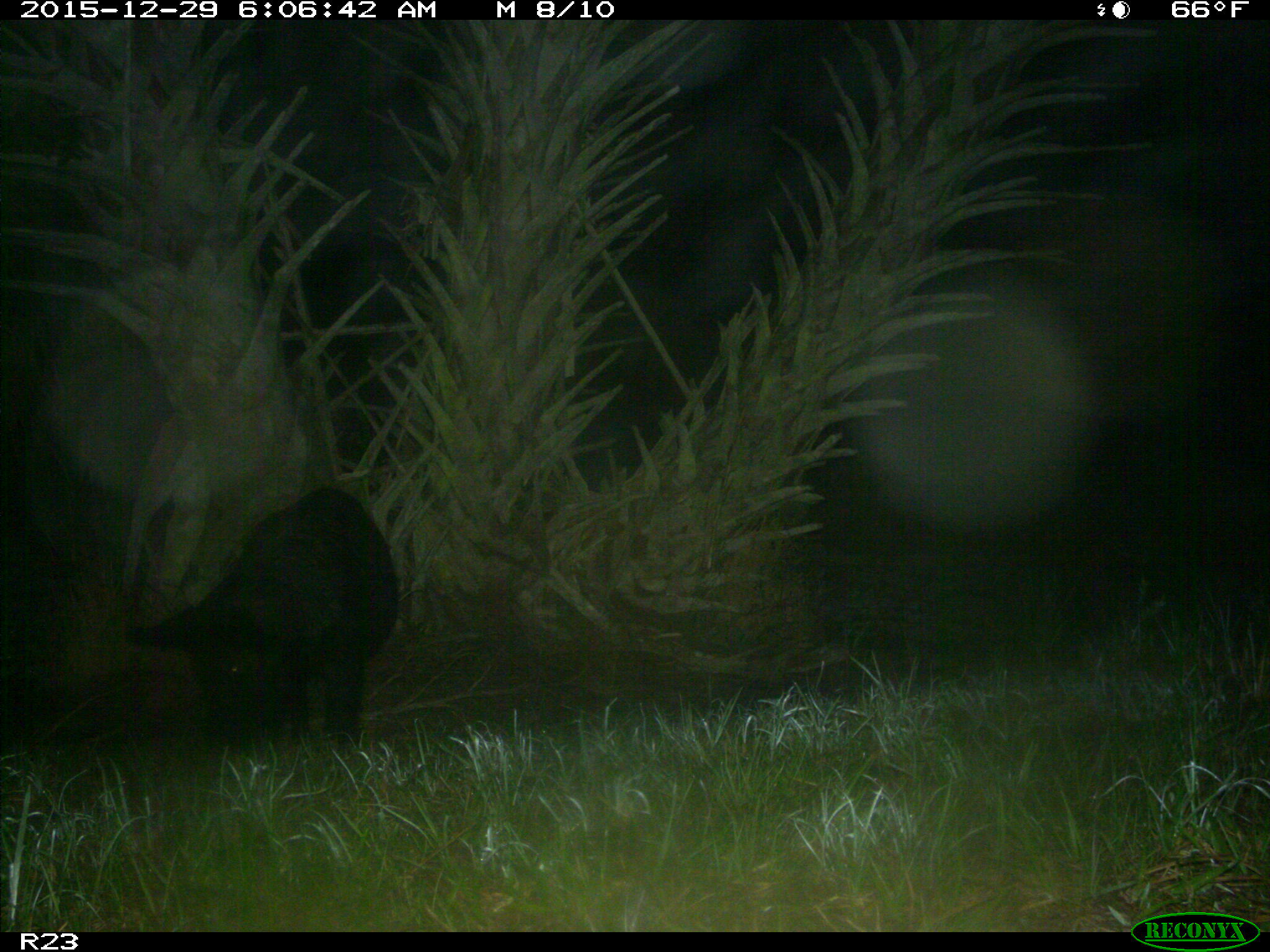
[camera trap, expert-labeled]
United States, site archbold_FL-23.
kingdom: Animalia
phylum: Chordata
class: Mammalia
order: Artiodactyla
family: Suidae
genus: Sus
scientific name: Sus scrofa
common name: wild boar